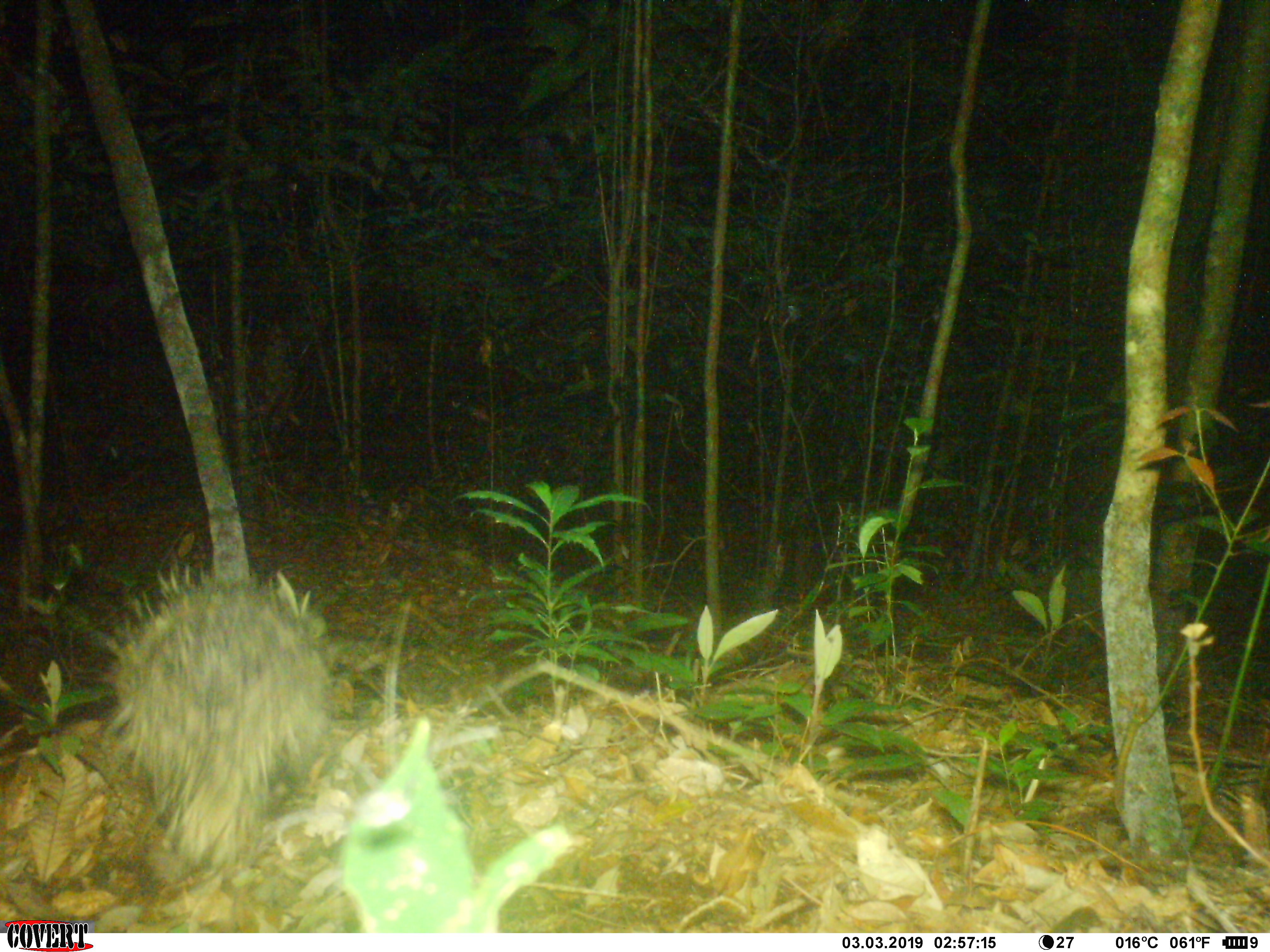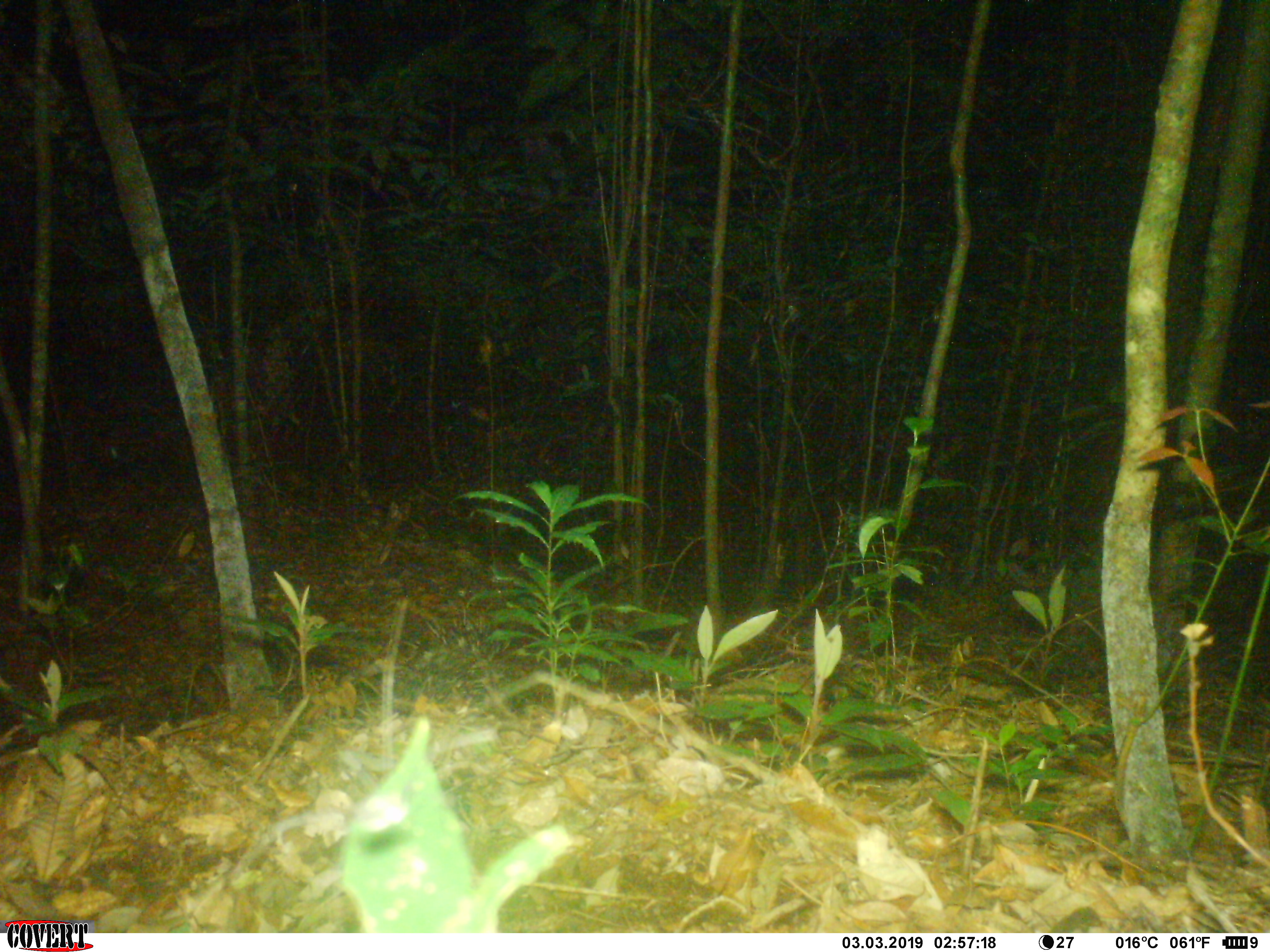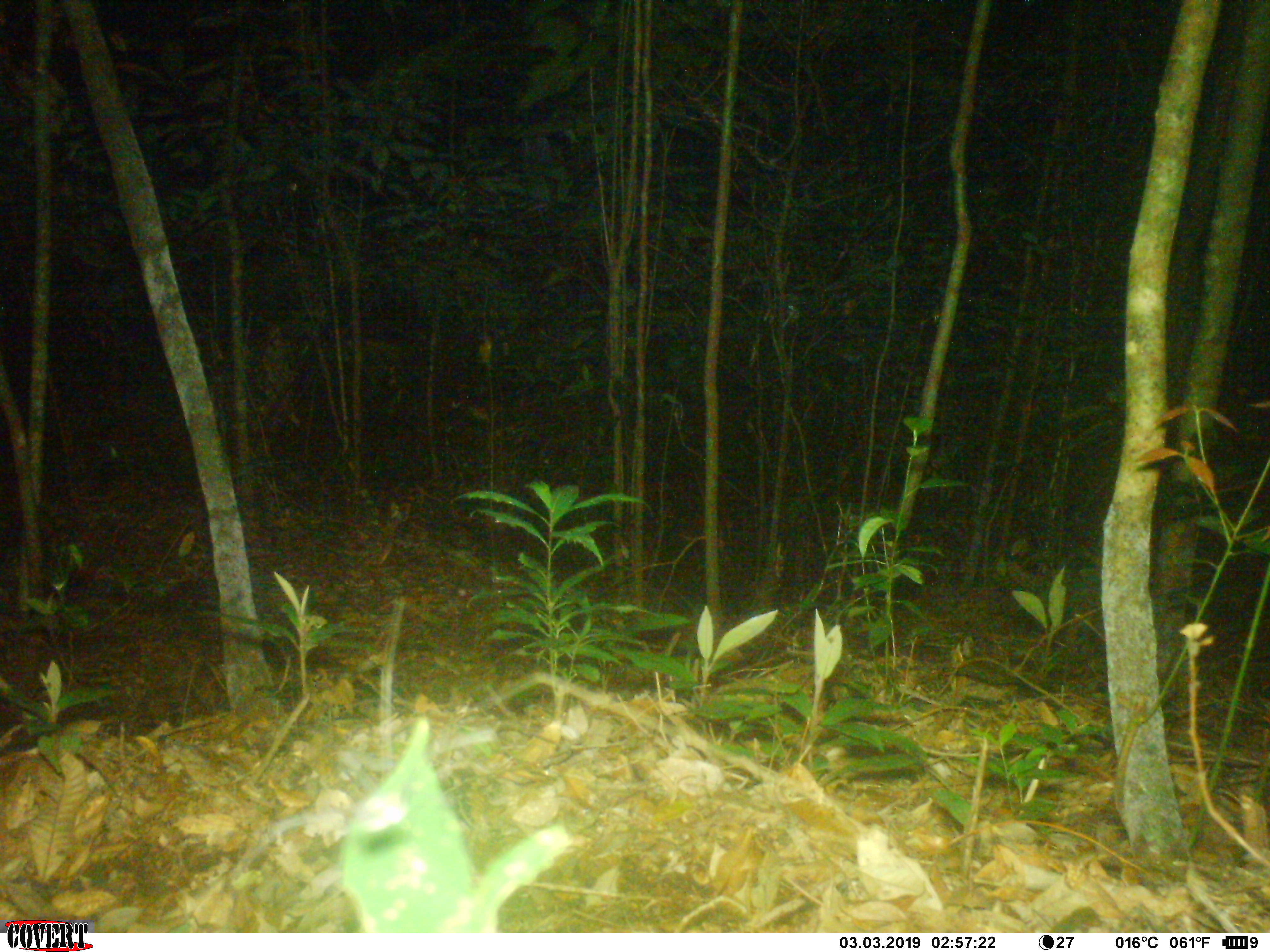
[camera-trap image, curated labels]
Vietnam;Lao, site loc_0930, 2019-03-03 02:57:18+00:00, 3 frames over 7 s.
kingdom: Animalia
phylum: Chordata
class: Mammalia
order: Rodentia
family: Hystricidae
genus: Hystrix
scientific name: Hystrix brachyura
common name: malayan porcupine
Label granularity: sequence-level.